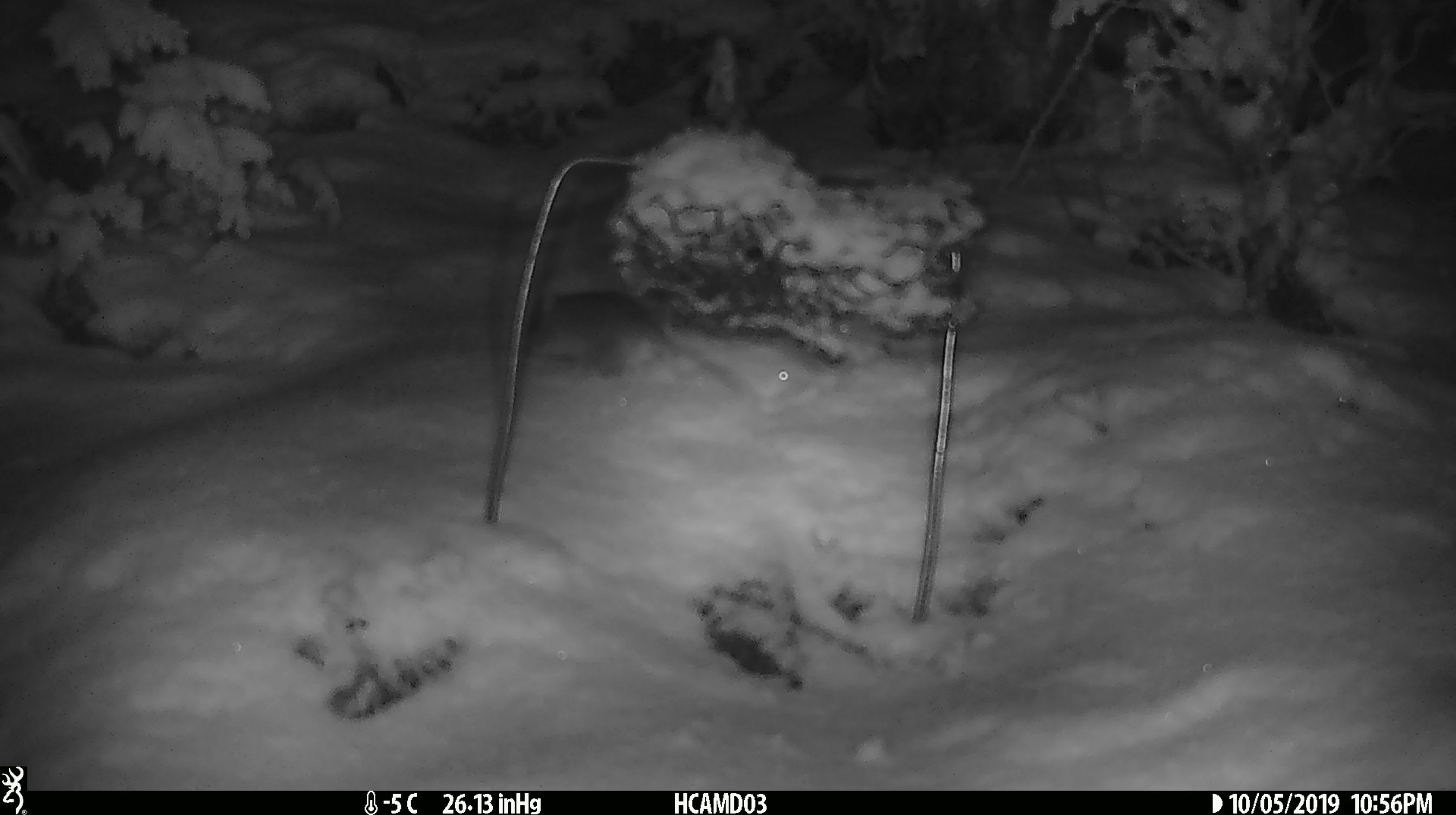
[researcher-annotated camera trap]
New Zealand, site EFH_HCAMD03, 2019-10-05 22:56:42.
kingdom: Animalia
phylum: Chordata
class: Mammalia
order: Rodentia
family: Muridae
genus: Mus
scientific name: Mus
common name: mouse